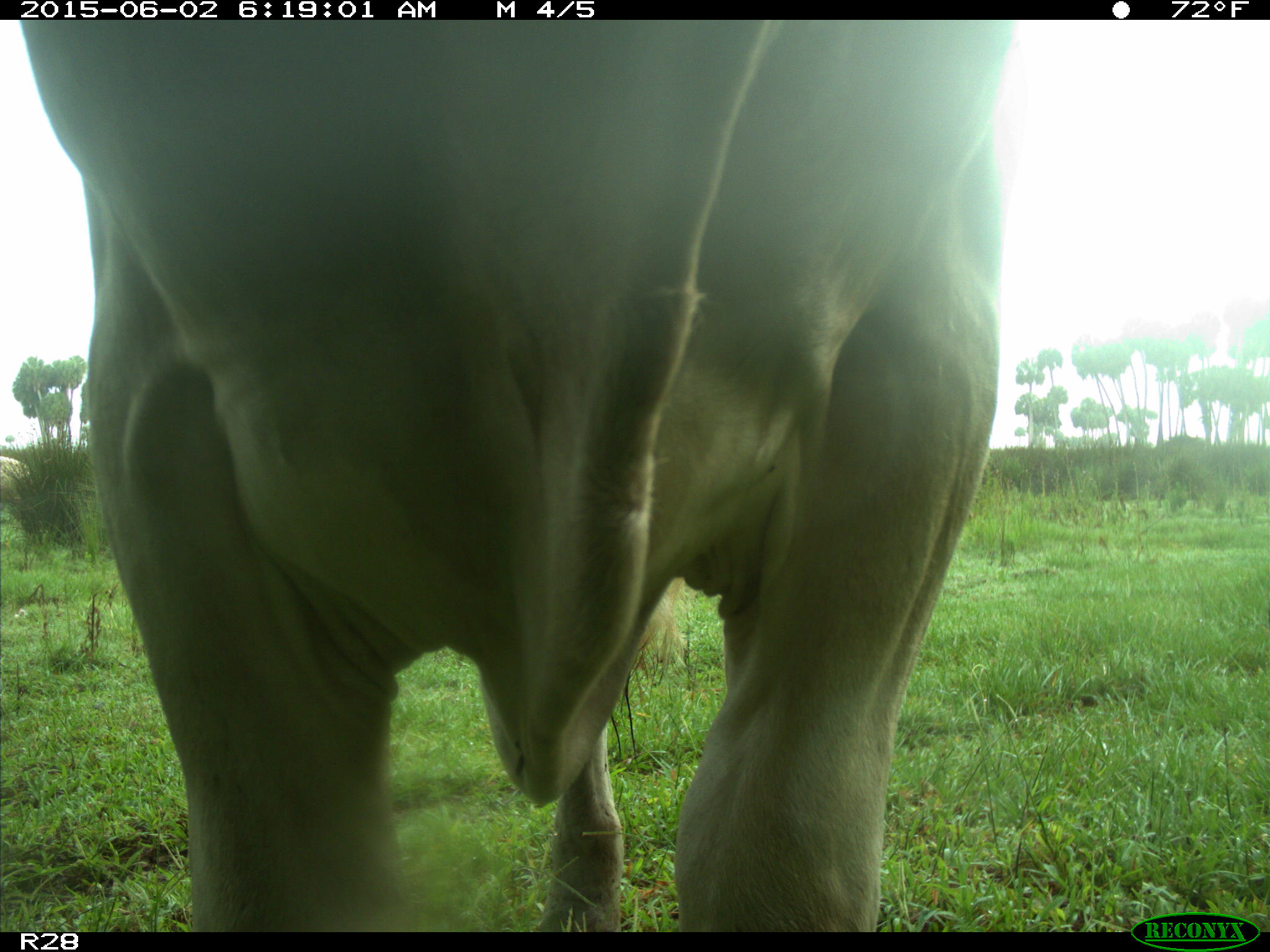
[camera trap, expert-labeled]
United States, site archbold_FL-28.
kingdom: Animalia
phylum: Chordata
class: Mammalia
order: Artiodactyla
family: Bovidae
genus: Bos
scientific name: Bos taurus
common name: domestic cow